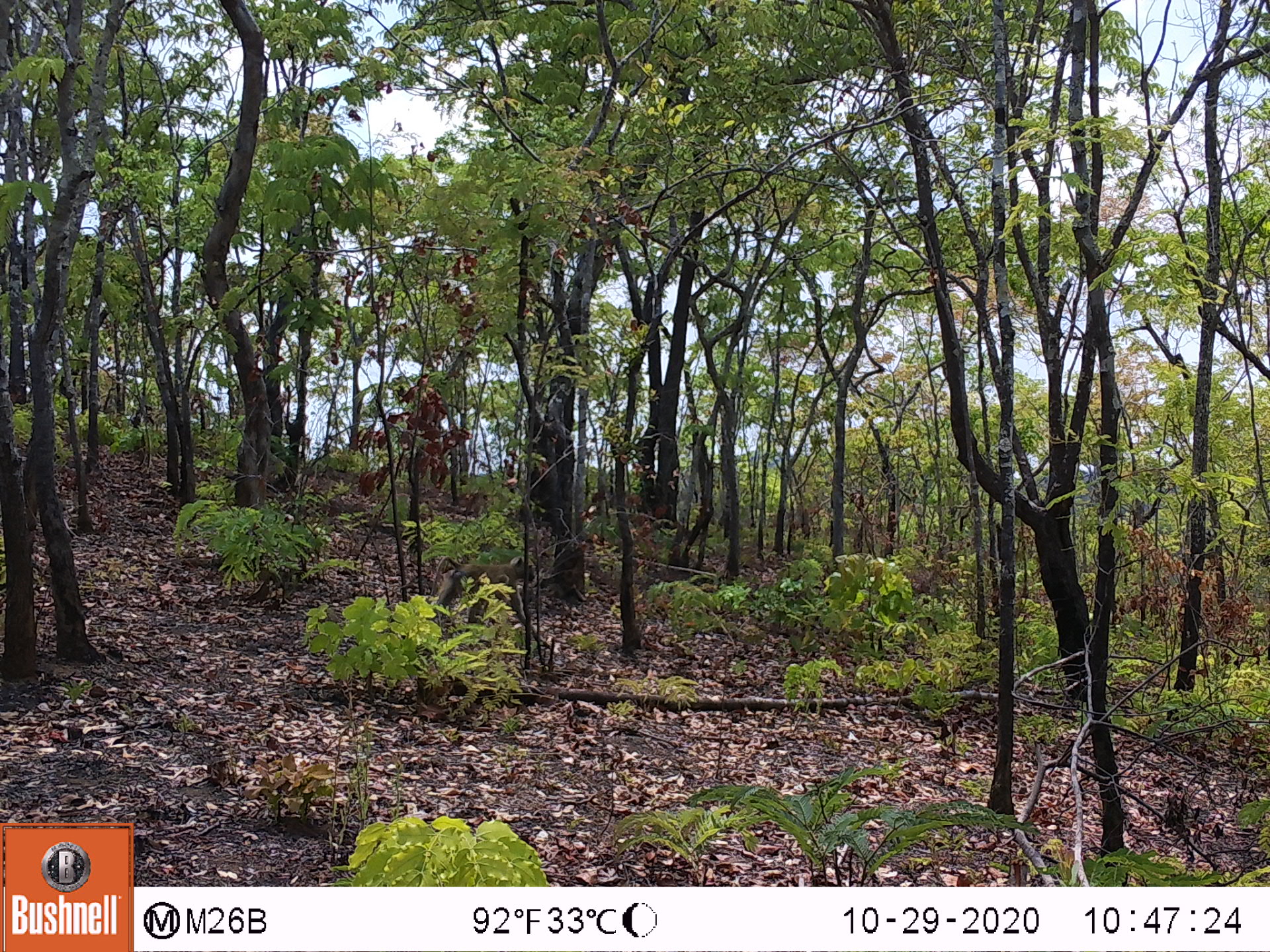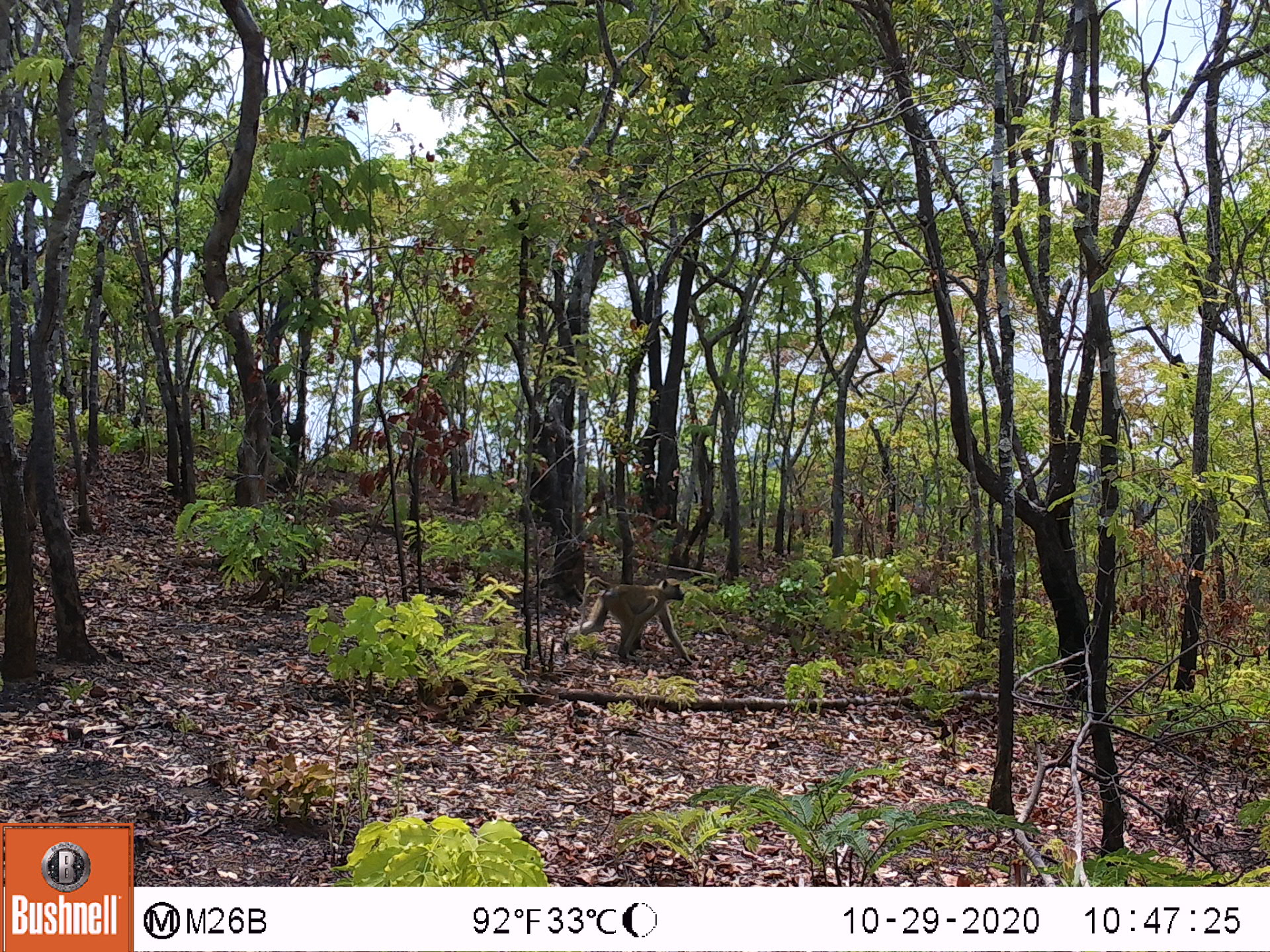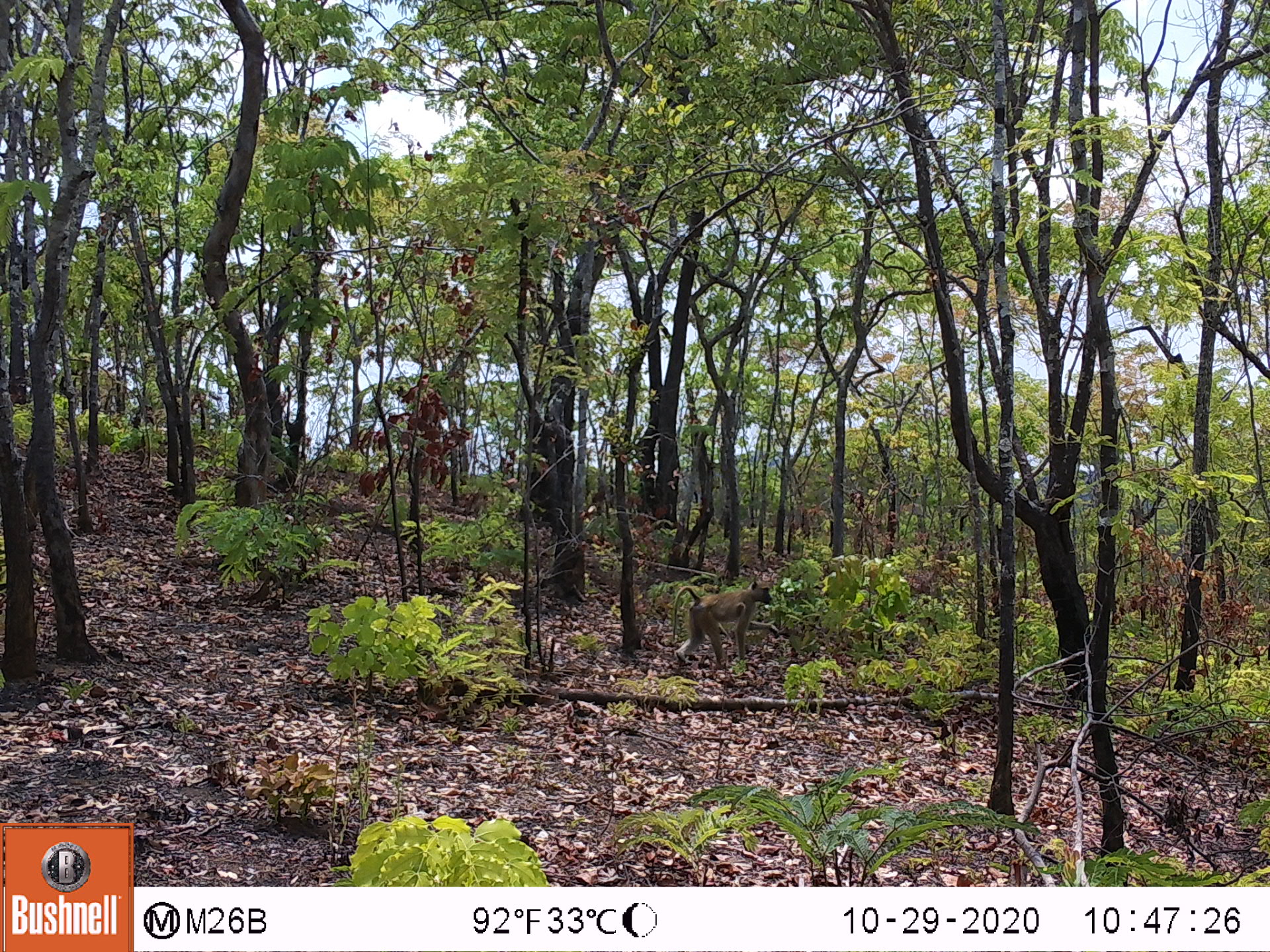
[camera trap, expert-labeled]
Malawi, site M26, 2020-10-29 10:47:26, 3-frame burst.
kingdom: Animalia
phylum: Chordata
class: Mammalia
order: Primates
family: Cercopithecidae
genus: Papio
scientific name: Papio cynocephalus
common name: yellow baboon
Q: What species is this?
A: Yellow baboon (Papio cynocephalus).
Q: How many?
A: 1.